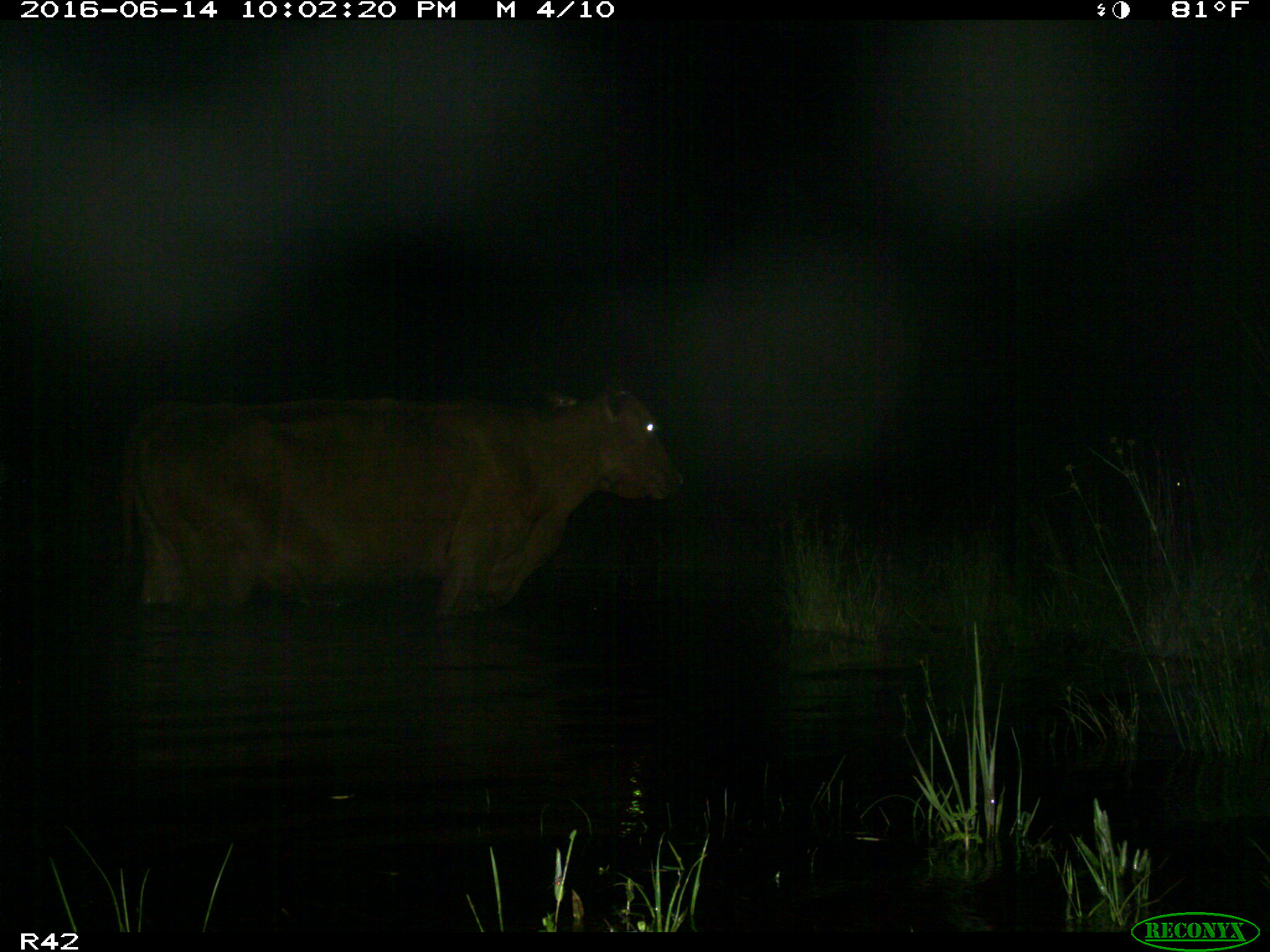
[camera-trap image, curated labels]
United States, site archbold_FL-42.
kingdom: Animalia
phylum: Chordata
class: Mammalia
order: Artiodactyla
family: Bovidae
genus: Bos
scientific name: Bos taurus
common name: domestic cow